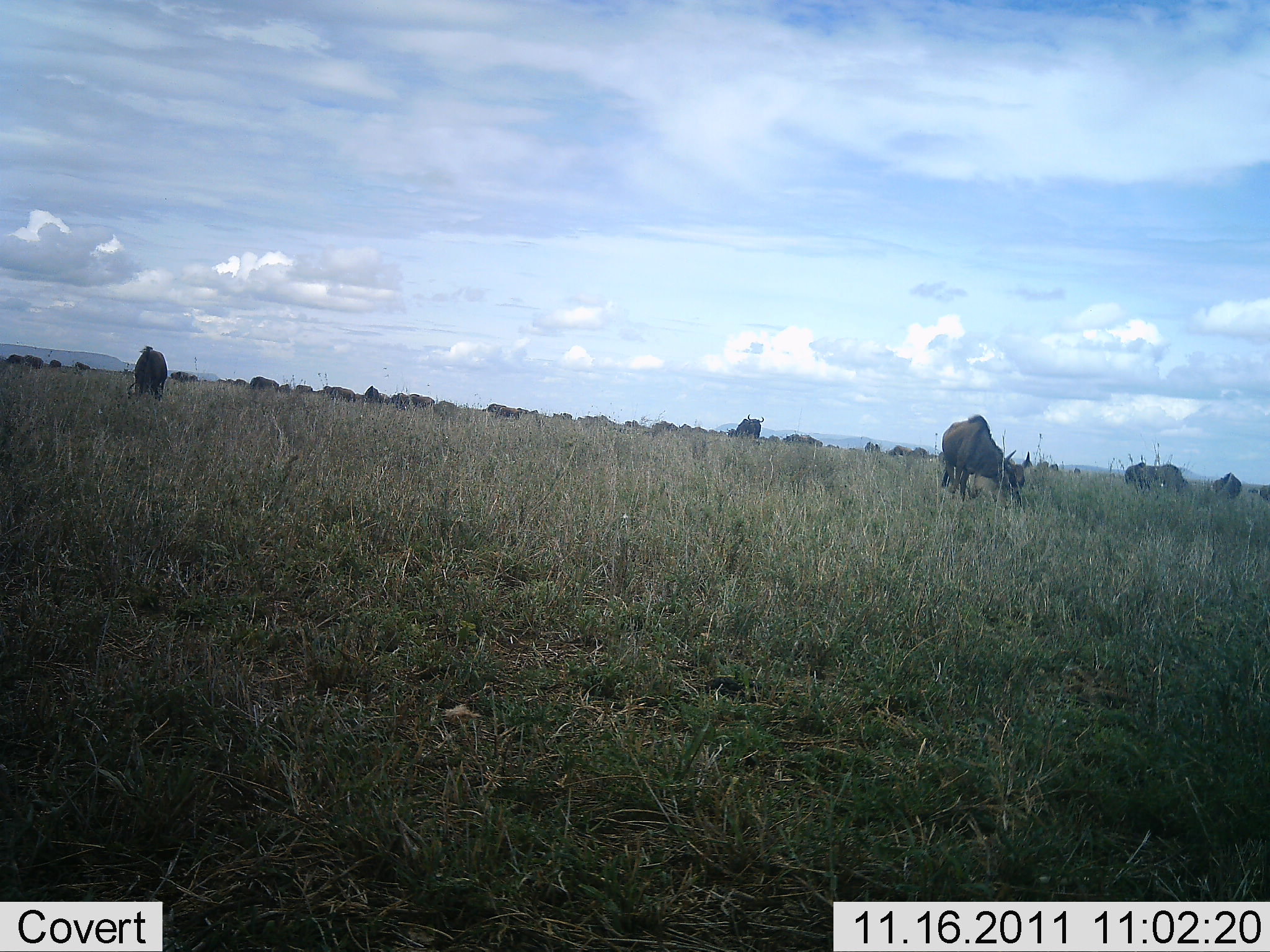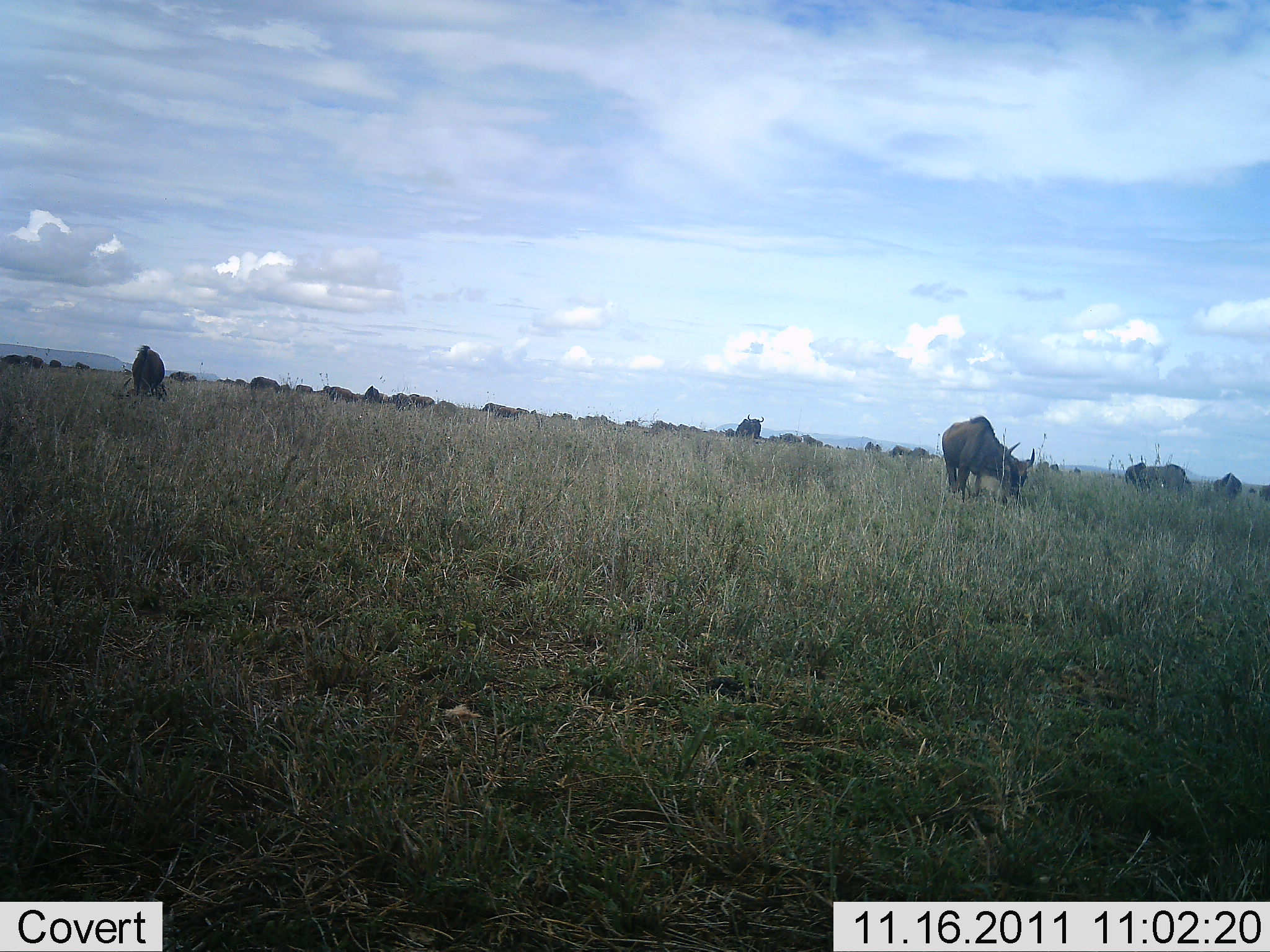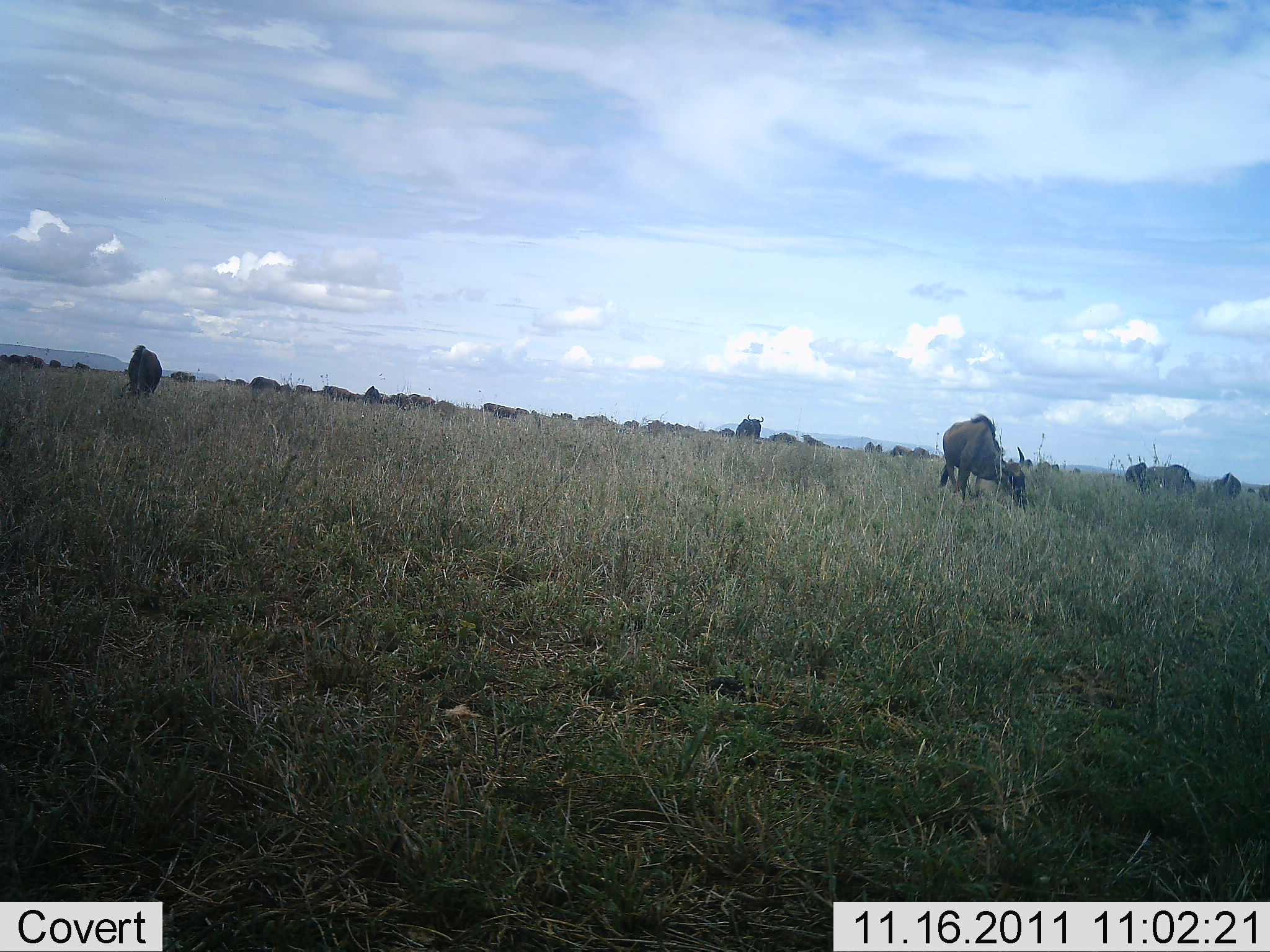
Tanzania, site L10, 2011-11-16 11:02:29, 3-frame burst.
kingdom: Animalia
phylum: Chordata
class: Mammalia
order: Artiodactyla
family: Bovidae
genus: Connochaetes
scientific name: Connochaetes taurinus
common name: blue wildebeest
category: wildebeest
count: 11-50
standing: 40%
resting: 0%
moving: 20%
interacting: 0%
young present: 0%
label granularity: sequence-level